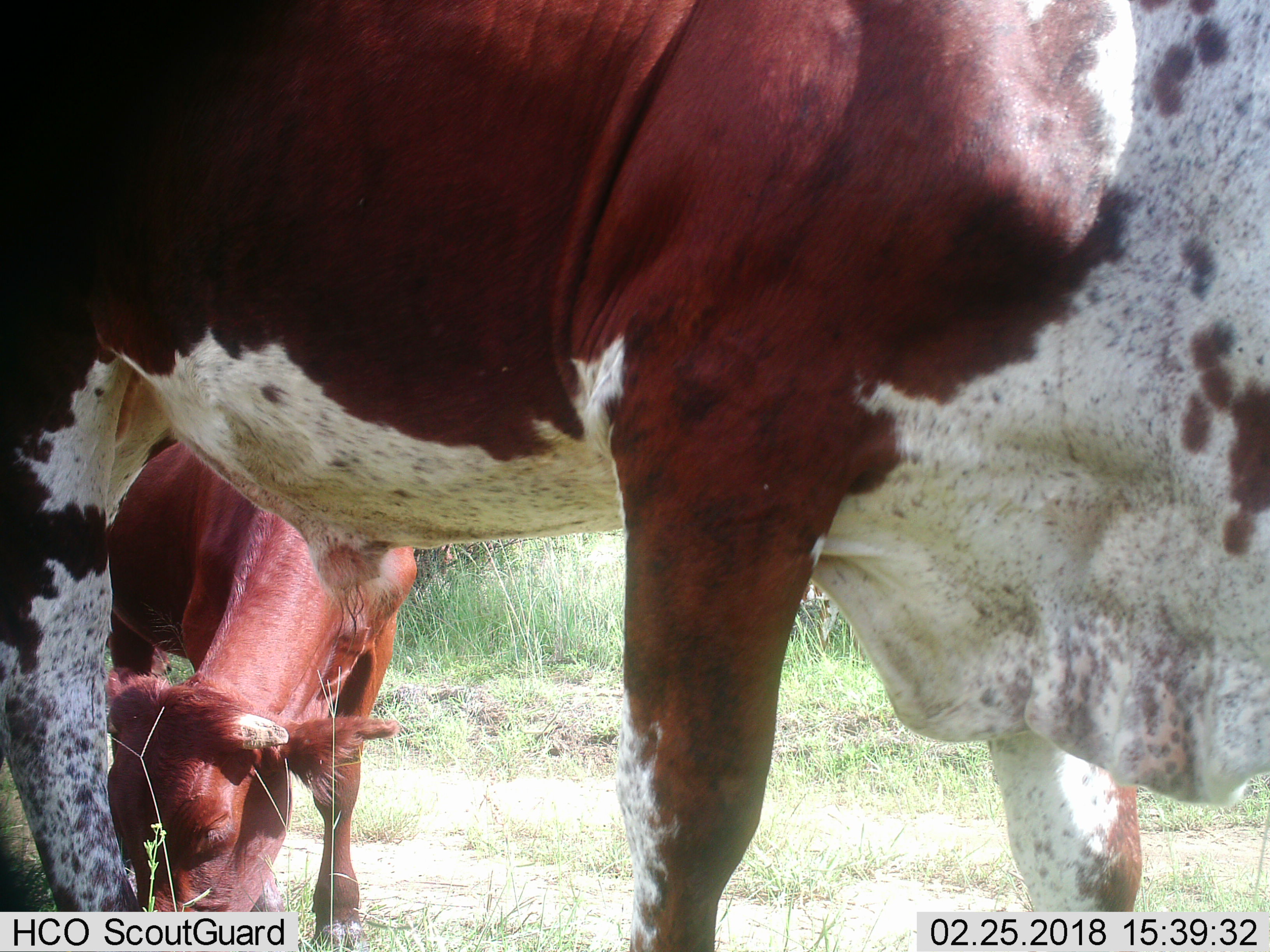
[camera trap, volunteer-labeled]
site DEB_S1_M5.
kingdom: Animalia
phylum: Chordata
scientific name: Vertebrata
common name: domestic animal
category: domesticanimal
Domesticanimal (domestic animal) (Vertebrata), count 2. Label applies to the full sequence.